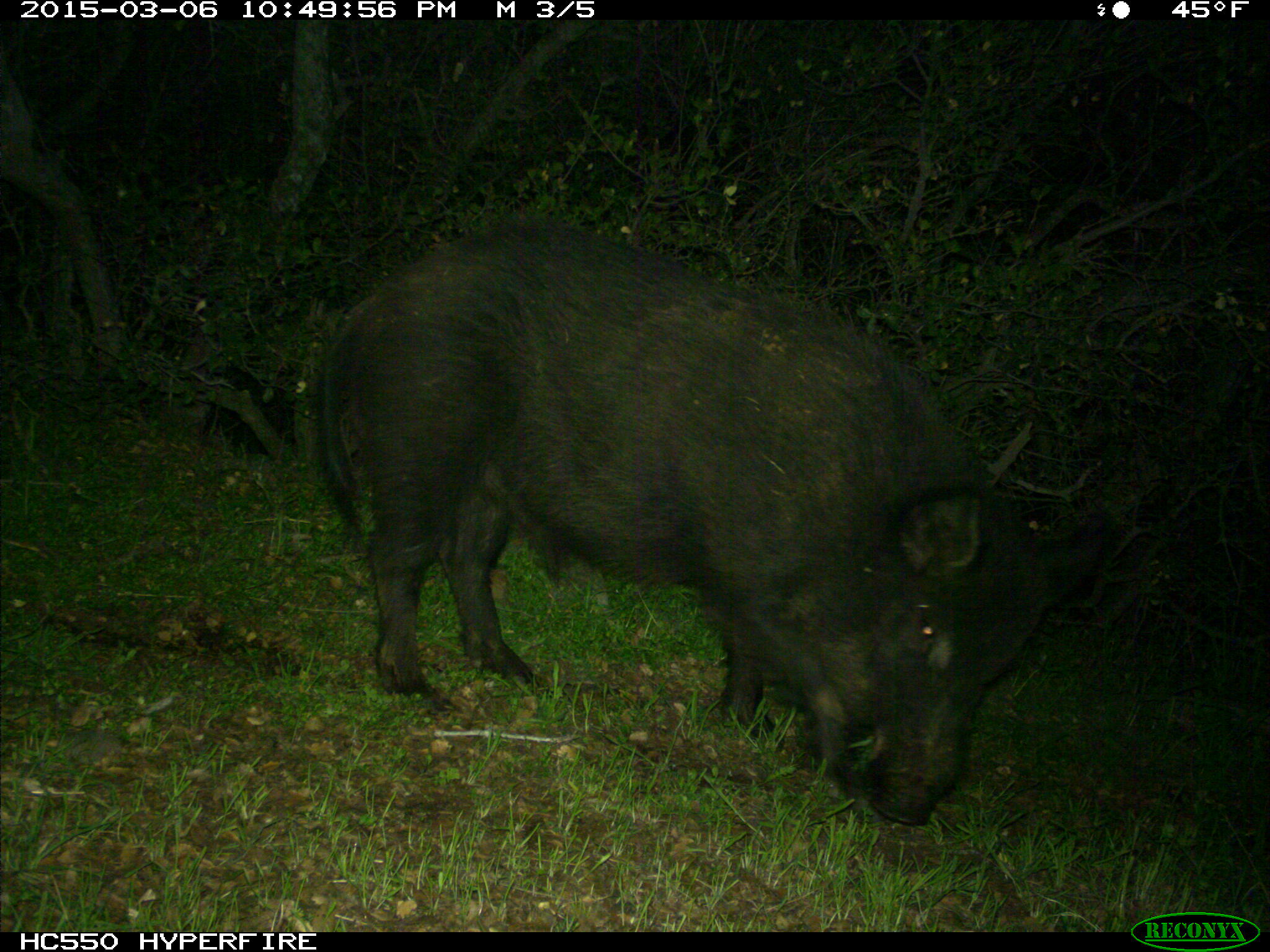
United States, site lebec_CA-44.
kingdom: Animalia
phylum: Chordata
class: Mammalia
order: Artiodactyla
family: Suidae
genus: Sus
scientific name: Sus scrofa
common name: wild boar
Sus scrofa (wild boar).